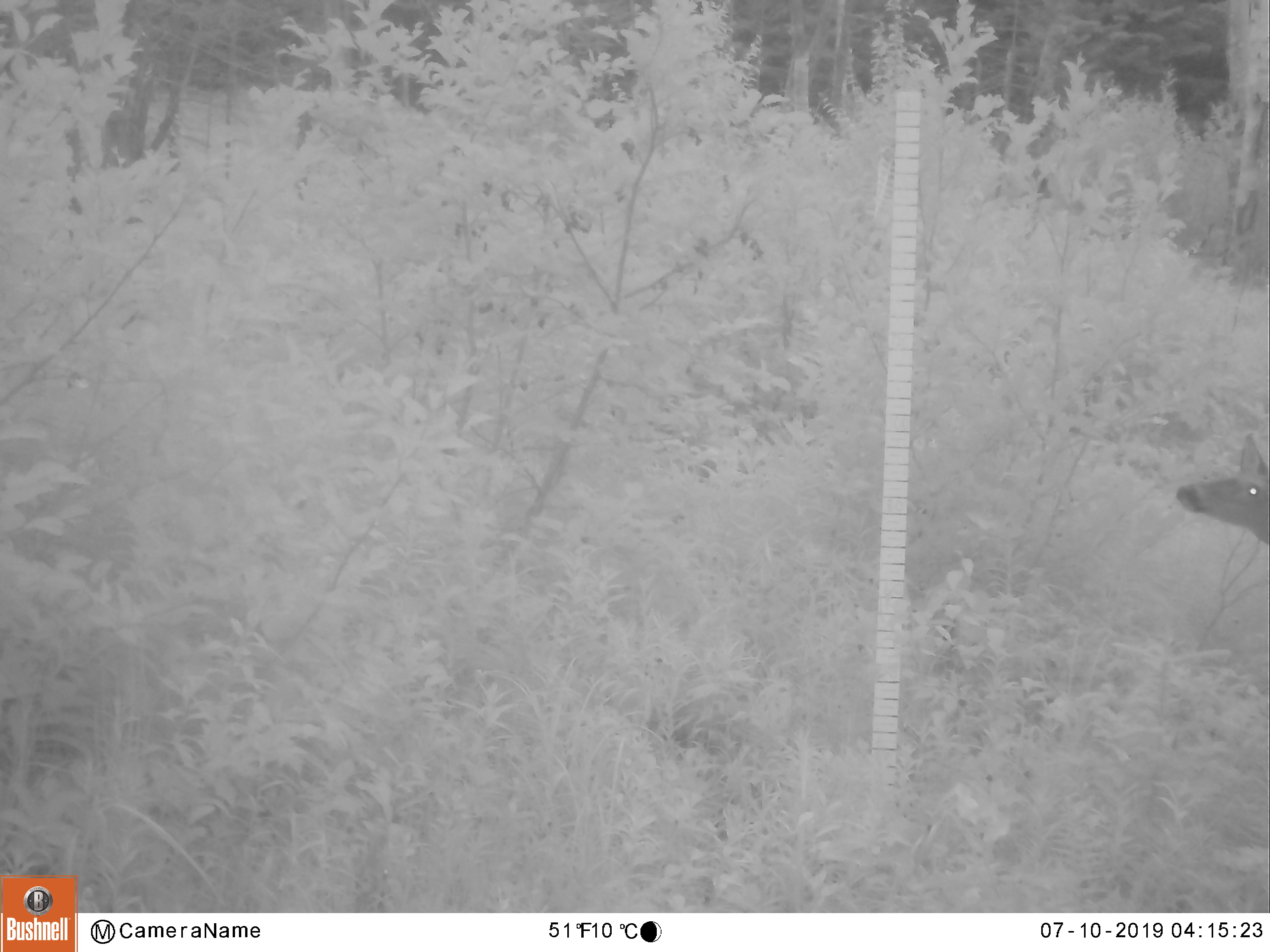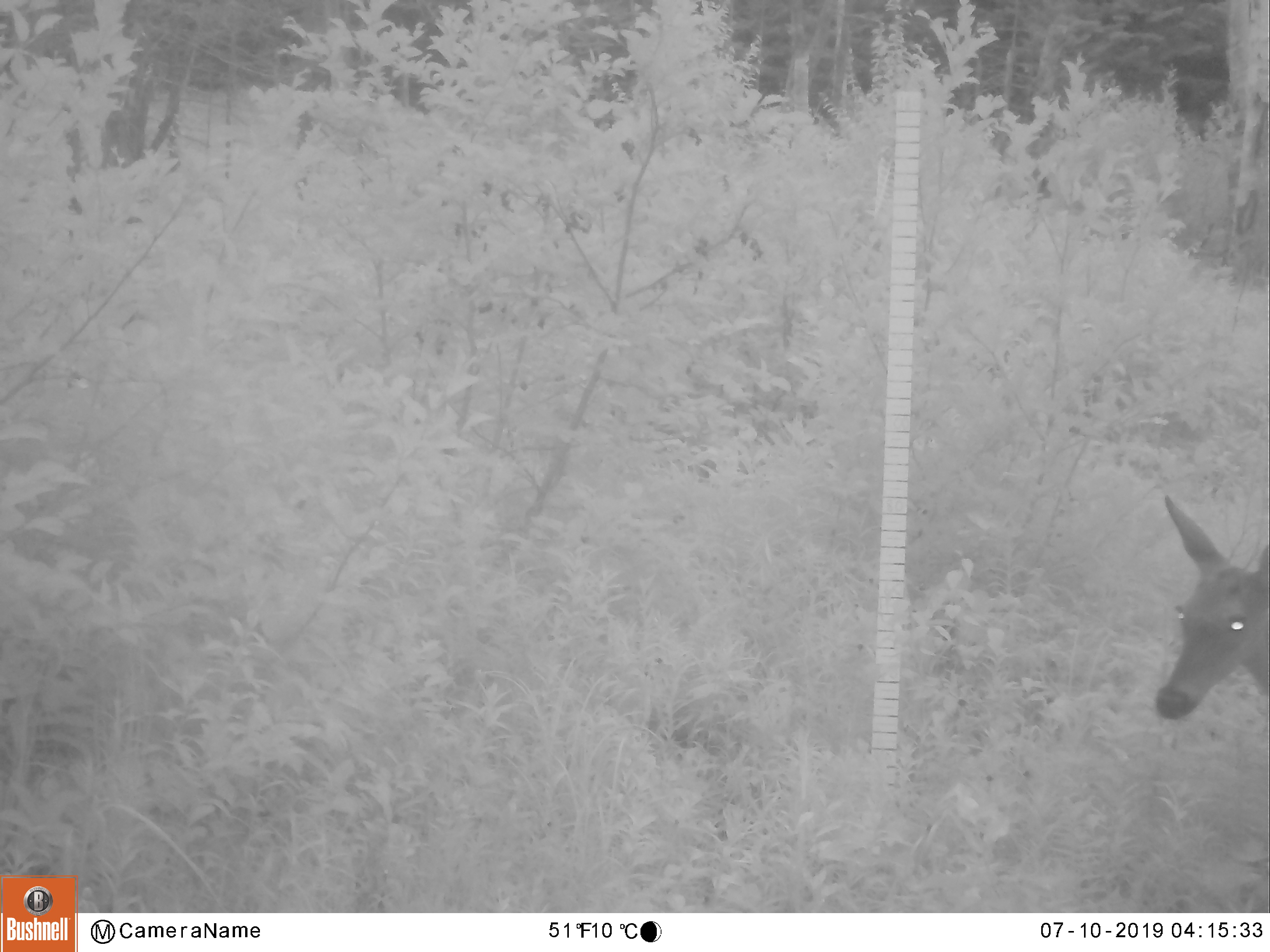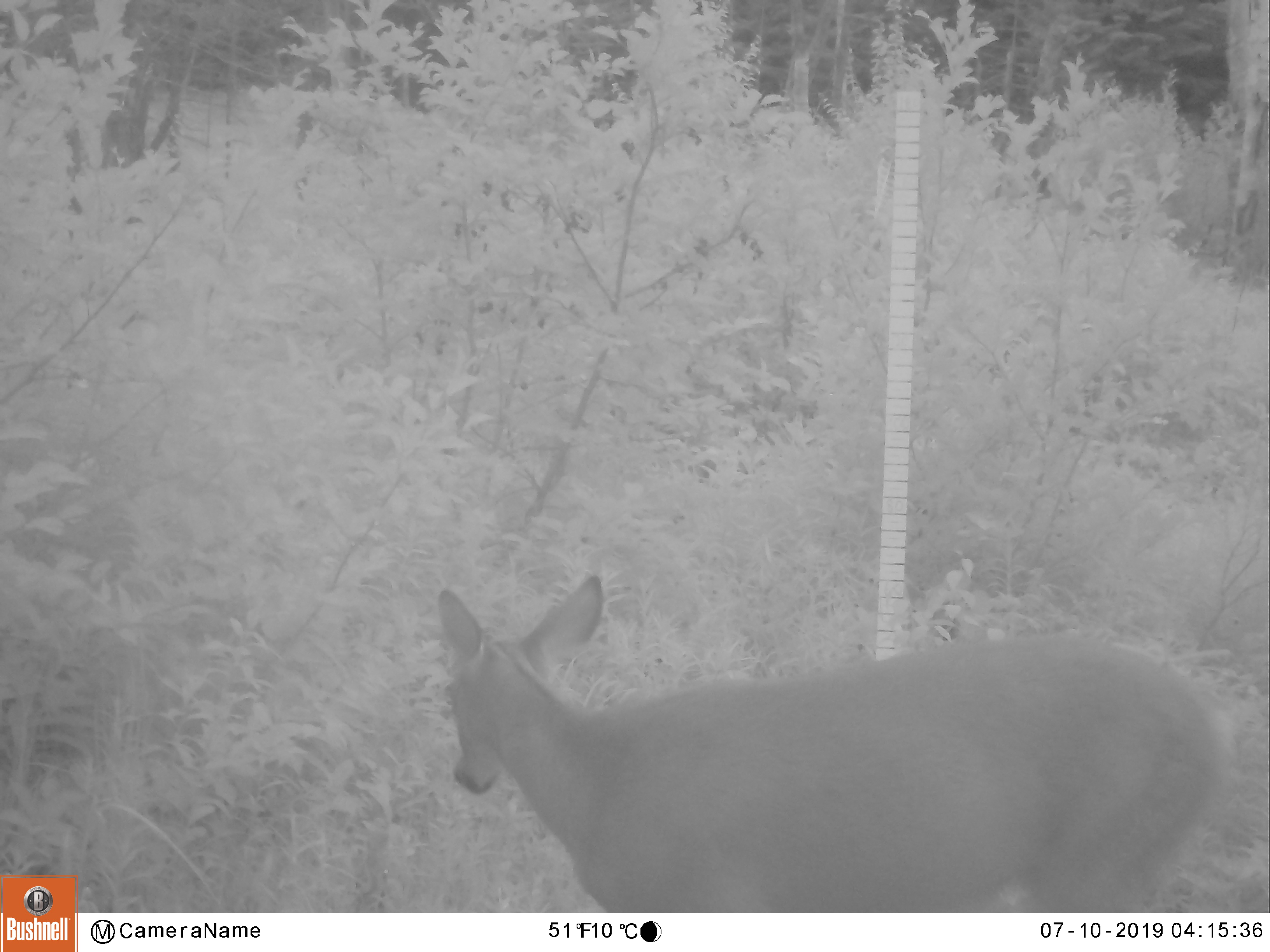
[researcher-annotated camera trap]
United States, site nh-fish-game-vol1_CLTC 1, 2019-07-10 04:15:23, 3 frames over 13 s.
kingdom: Animalia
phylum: Chordata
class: Mammalia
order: Artiodactyla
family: Cervidae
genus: Odocoileus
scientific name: Odocoileus virginianus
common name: white-tailed deer